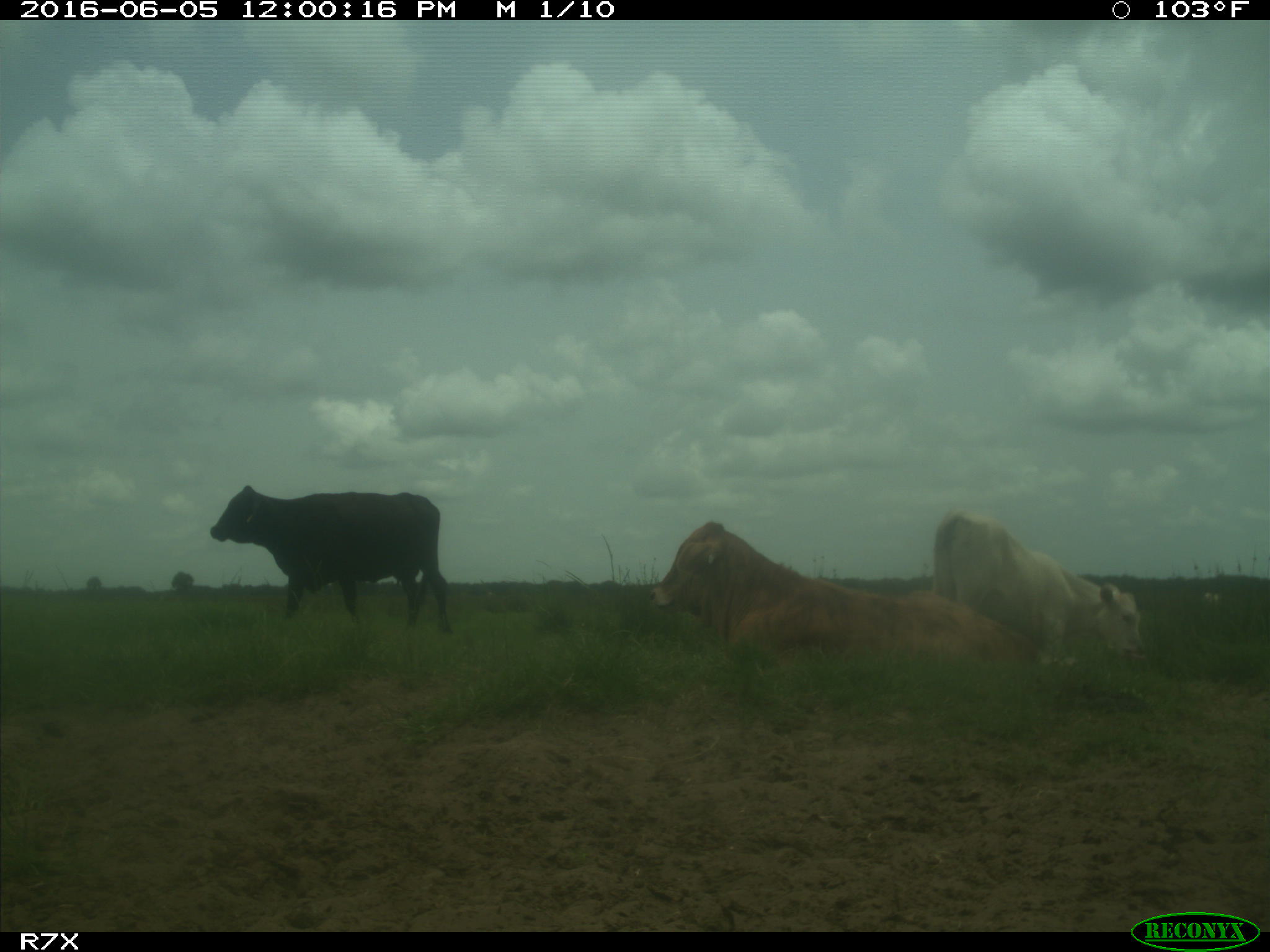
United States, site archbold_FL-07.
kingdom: Animalia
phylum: Chordata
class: Mammalia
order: Artiodactyla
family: Bovidae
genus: Bos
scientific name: Bos taurus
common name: domestic cow